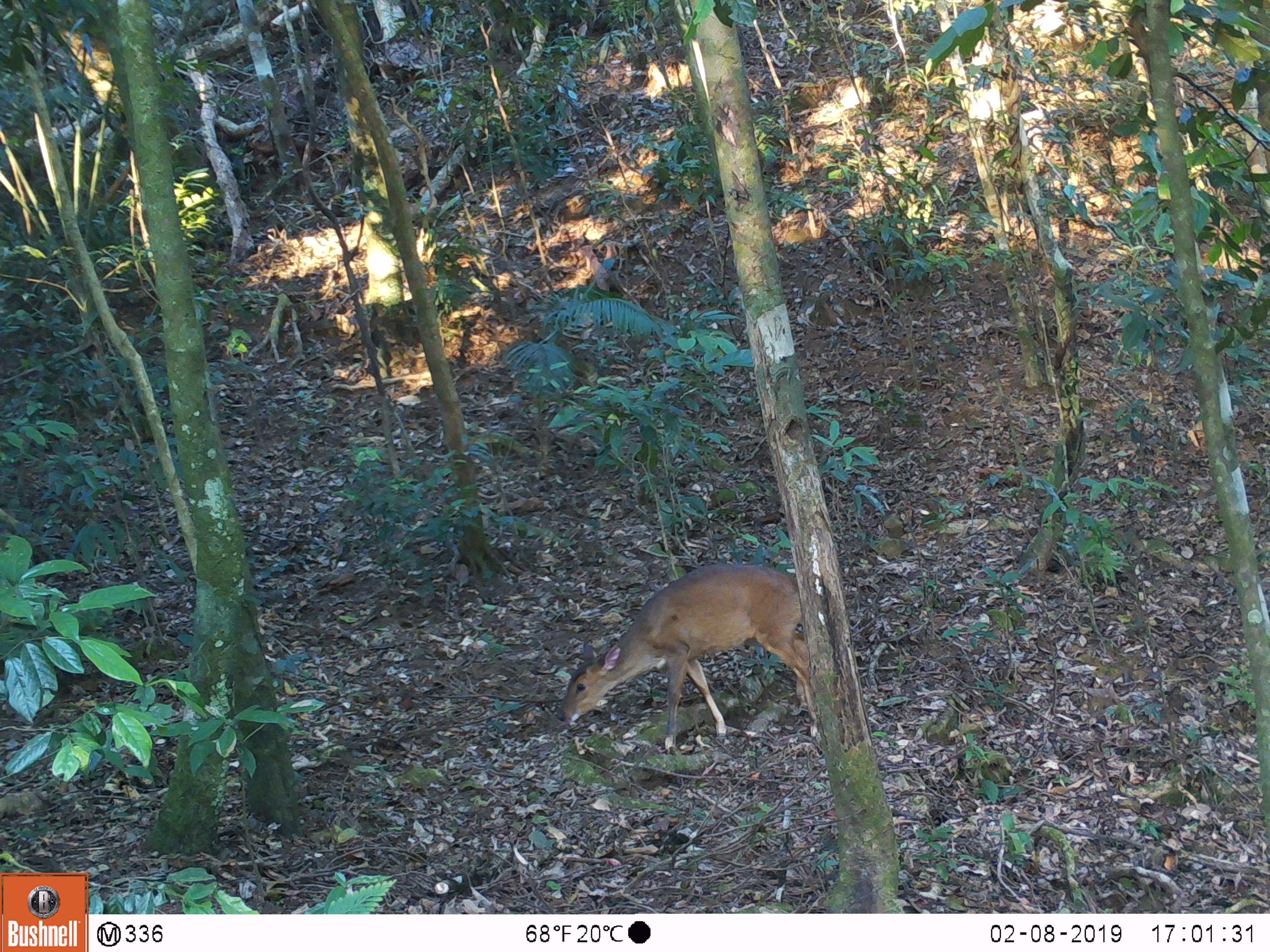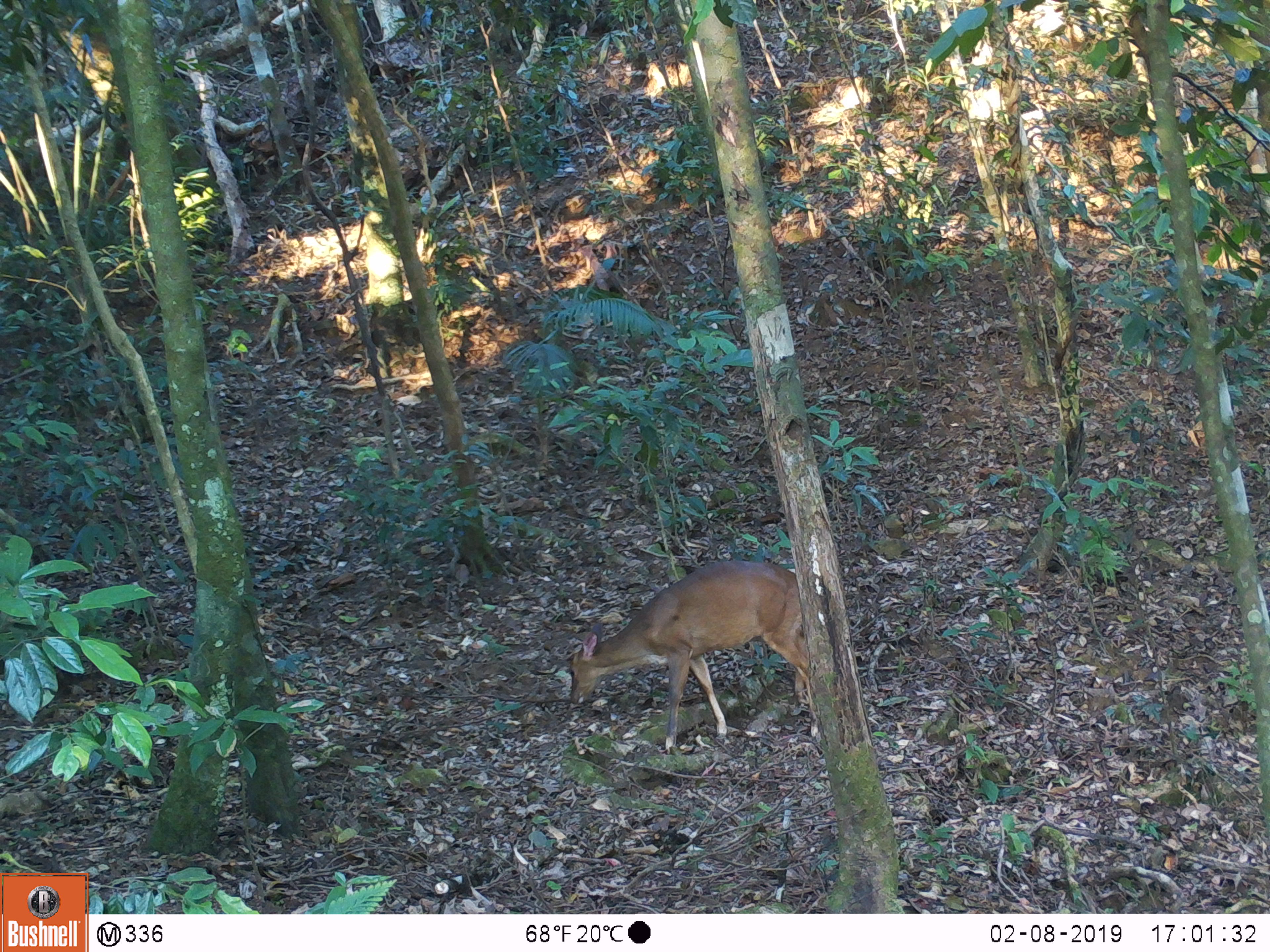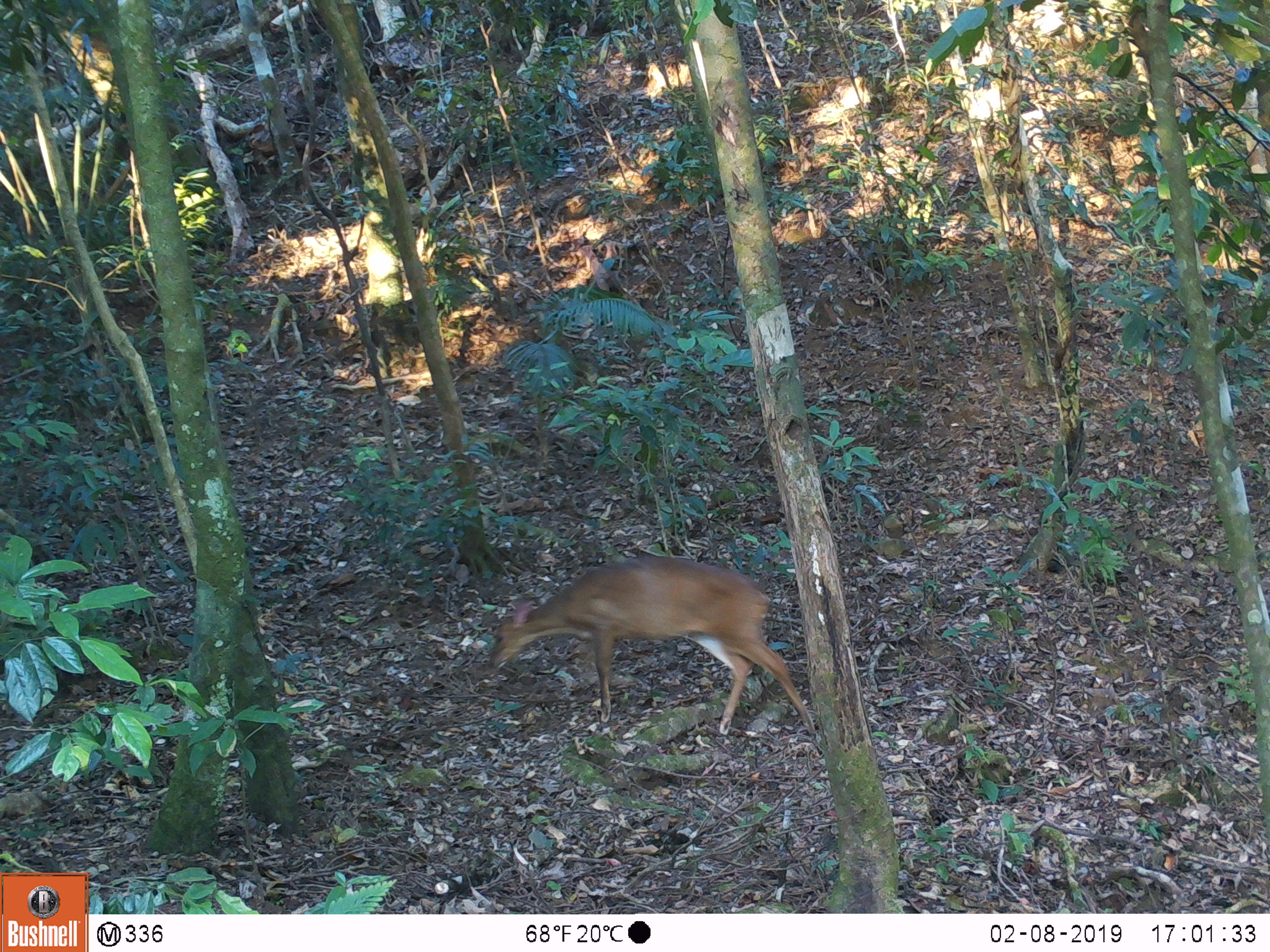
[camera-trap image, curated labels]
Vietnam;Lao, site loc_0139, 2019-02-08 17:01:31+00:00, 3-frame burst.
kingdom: Animalia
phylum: Chordata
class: Mammalia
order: Artiodactyla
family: Cervidae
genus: Muntiacus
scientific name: Muntiacus vuquangensis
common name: large-antlered muntjac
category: large antlered muntjac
Large antlered muntjac (large-antlered muntjac) (Muntiacus vuquangensis). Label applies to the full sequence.